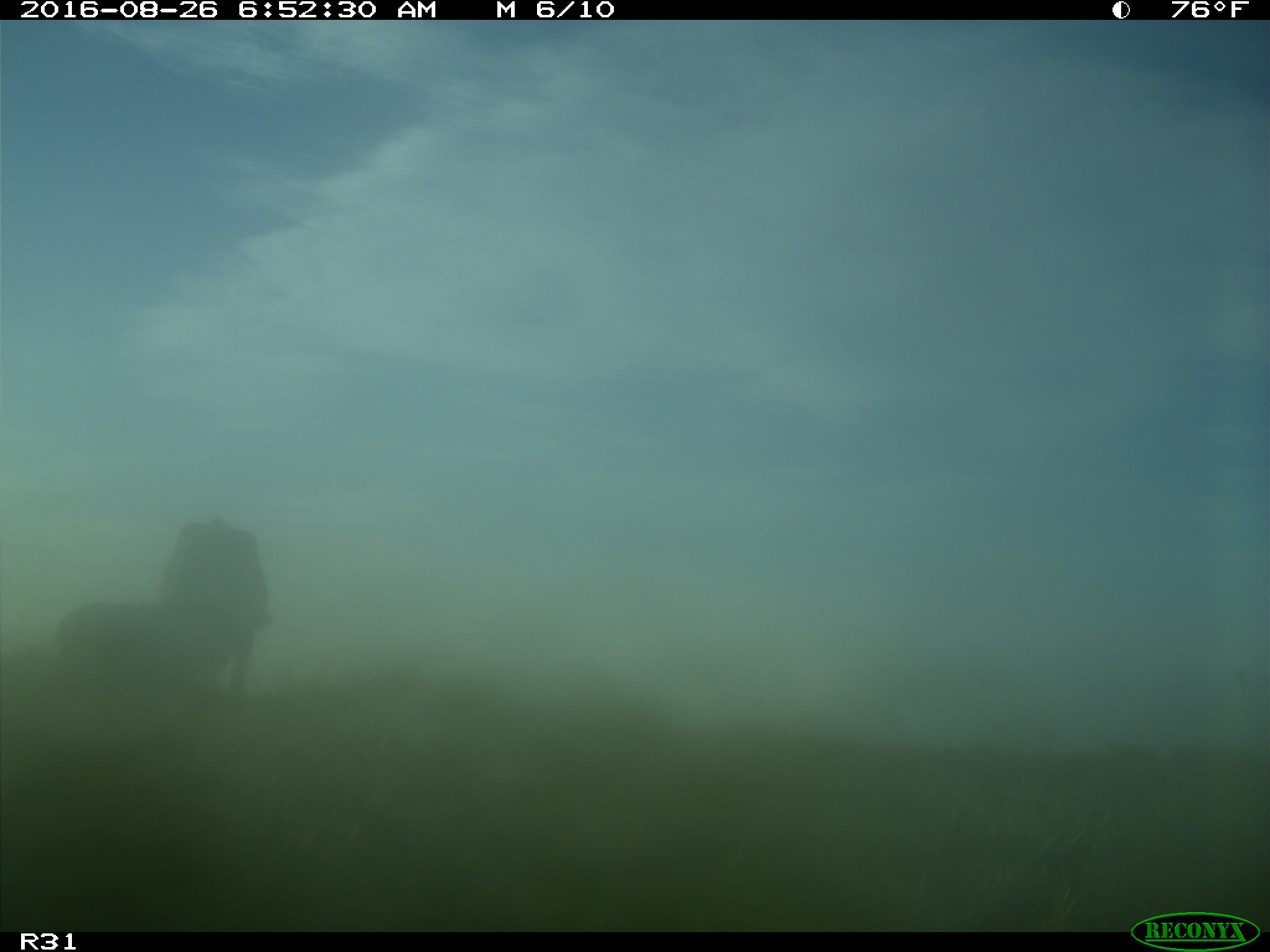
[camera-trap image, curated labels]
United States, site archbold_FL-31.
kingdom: Animalia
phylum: Chordata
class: Mammalia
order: Artiodactyla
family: Bovidae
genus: Bos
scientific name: Bos taurus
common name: domestic cow